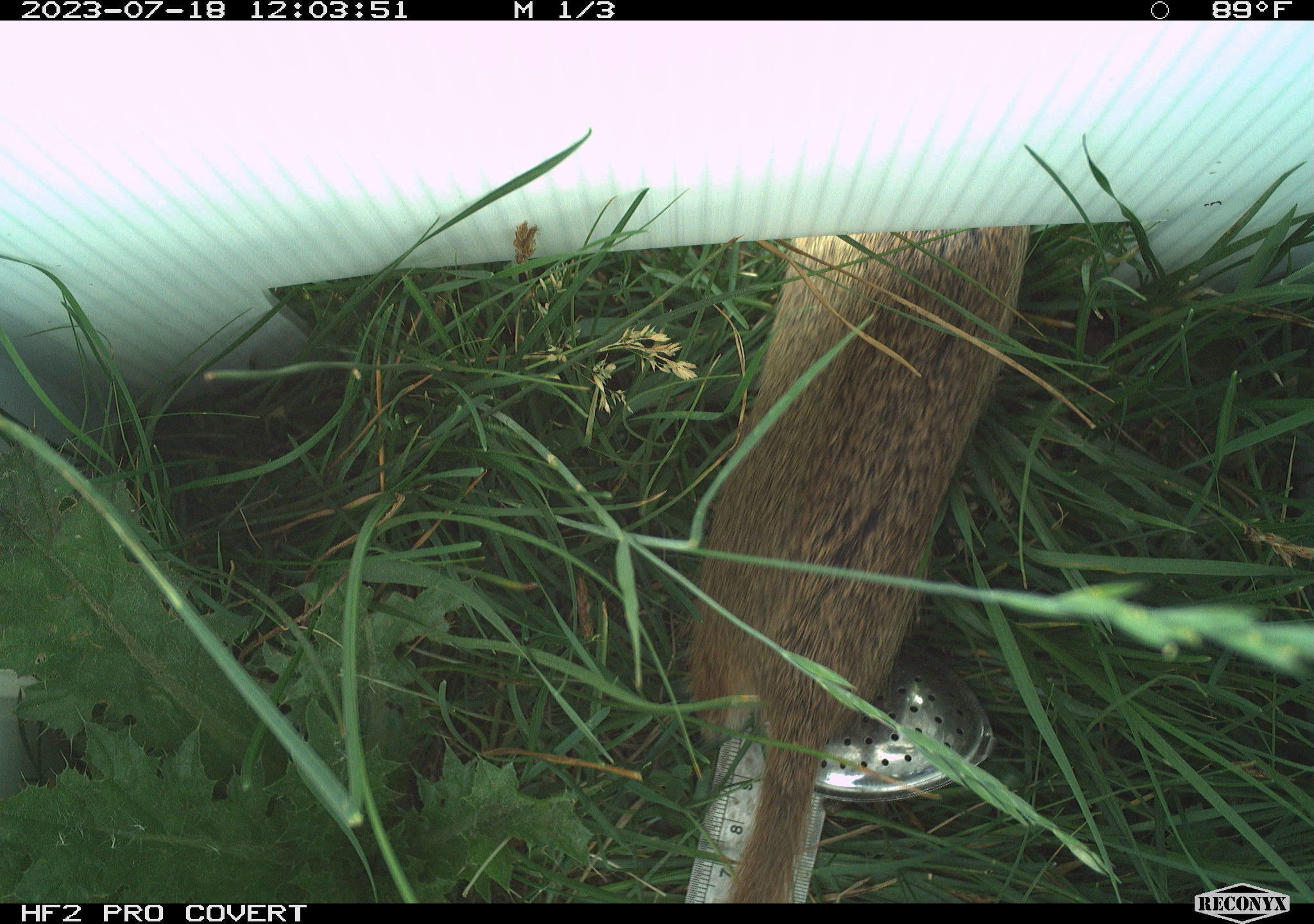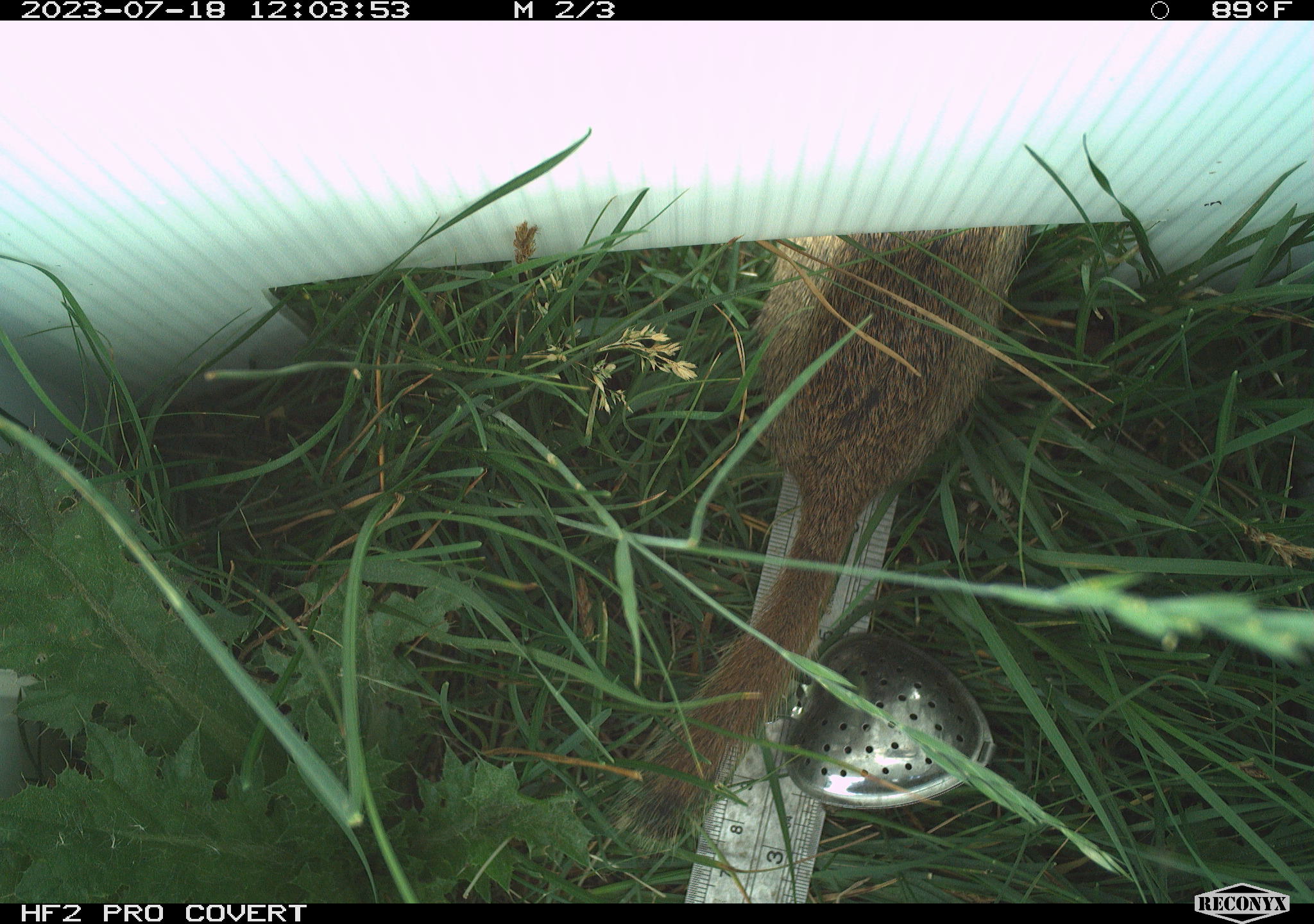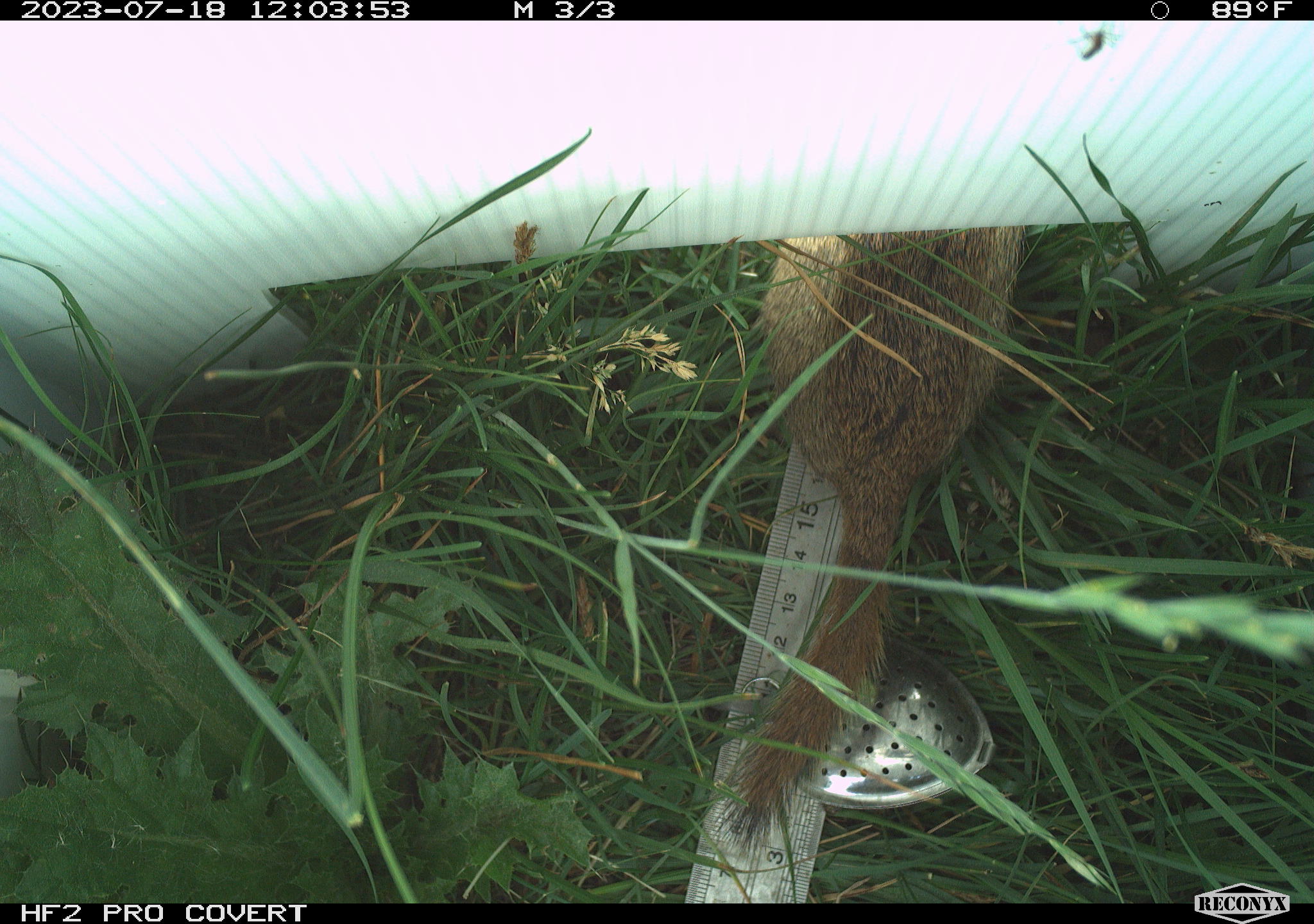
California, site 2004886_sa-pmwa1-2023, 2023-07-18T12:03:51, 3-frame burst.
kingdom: Animalia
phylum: Chordata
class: Mammalia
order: Rodentia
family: Sciuridae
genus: Urocitellus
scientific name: Urocitellus beldingi beldingi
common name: belding's ground squirrel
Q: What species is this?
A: Belding's ground squirrel (Urocitellus beldingi beldingi).